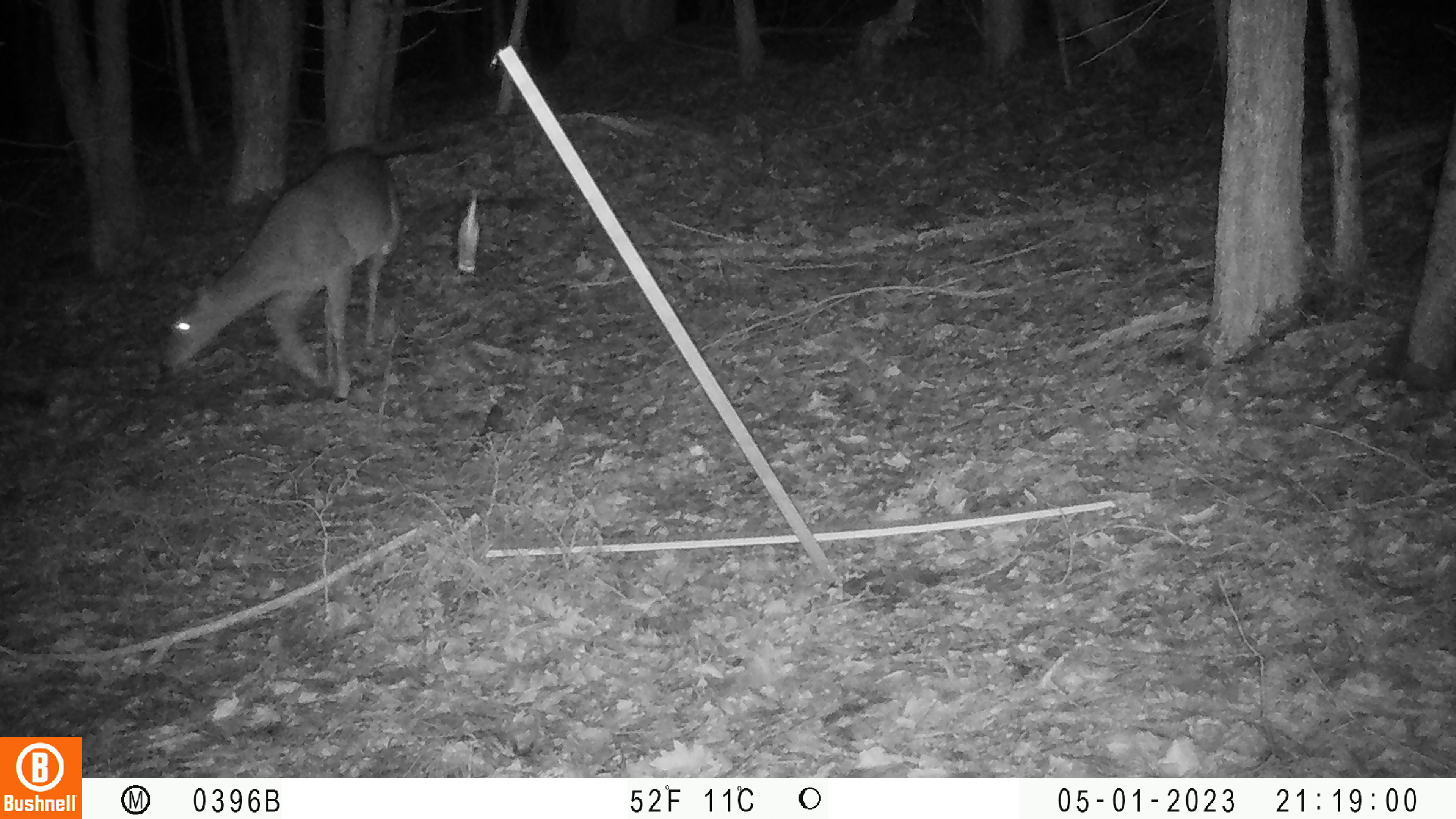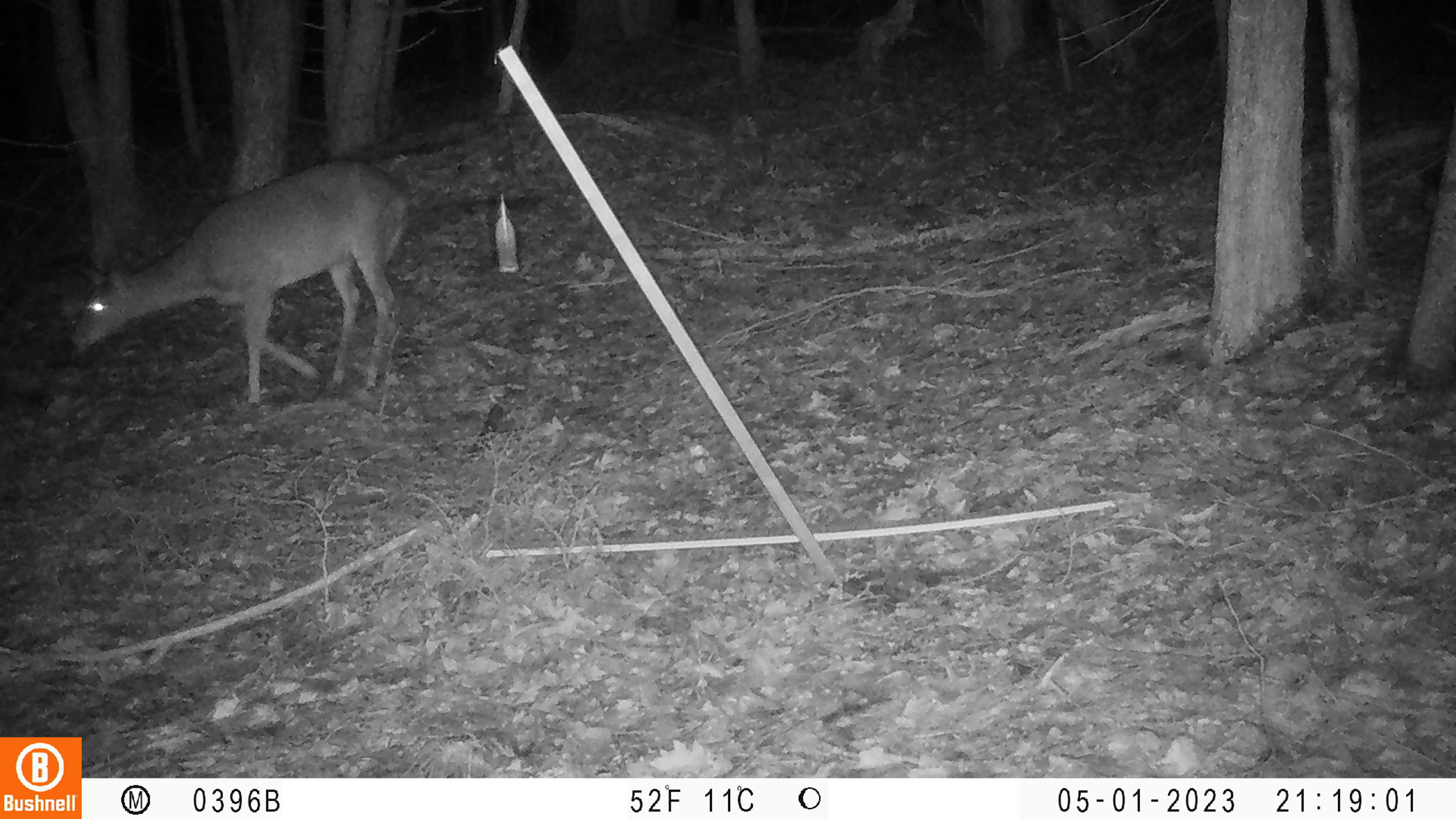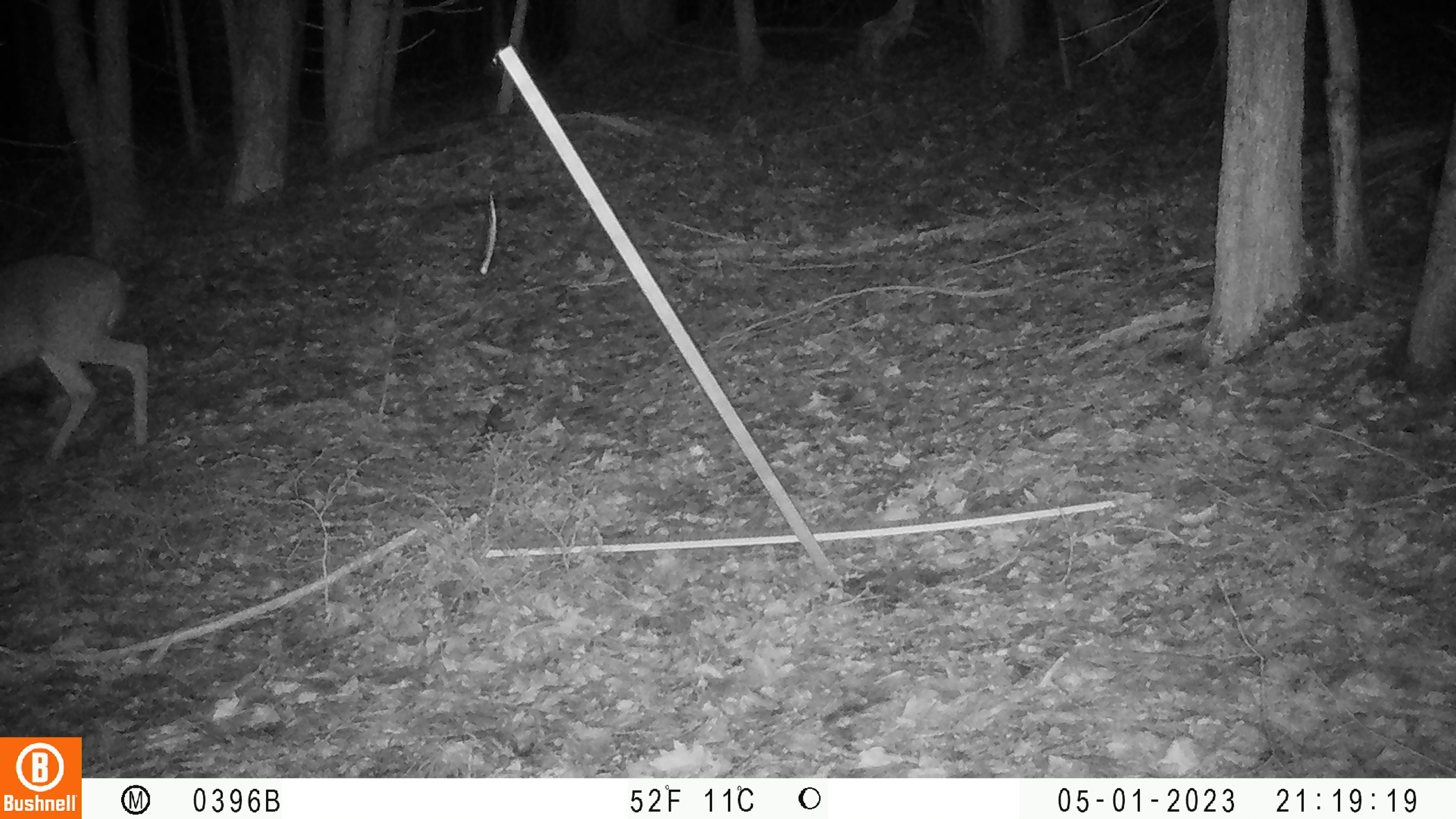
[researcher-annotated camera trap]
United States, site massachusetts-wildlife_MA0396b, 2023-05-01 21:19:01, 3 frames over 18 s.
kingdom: Animalia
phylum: Chordata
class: Mammalia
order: Artiodactyla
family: Cervidae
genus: Odocoileus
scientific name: Odocoileus virginianus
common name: white-tailed deer